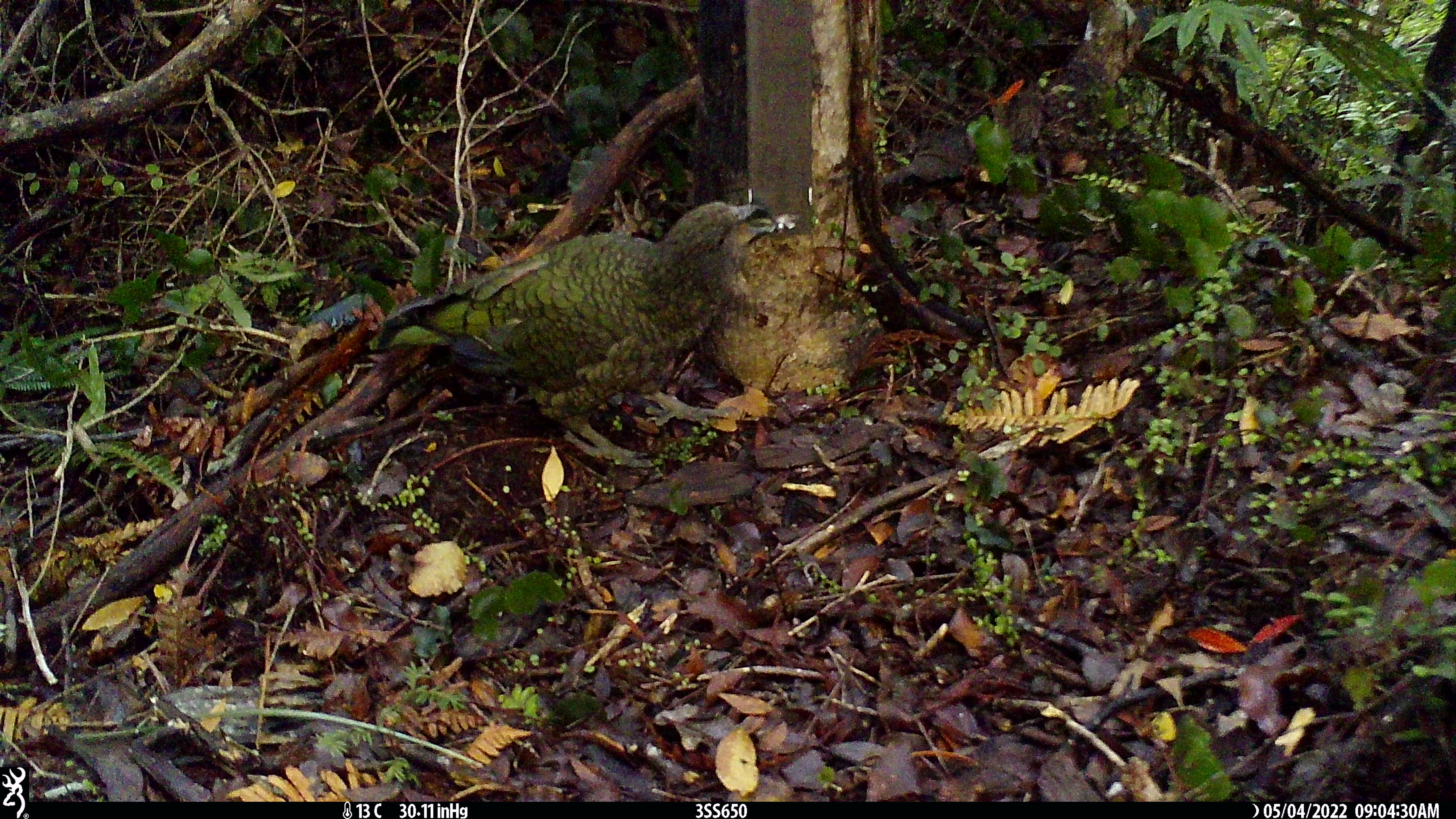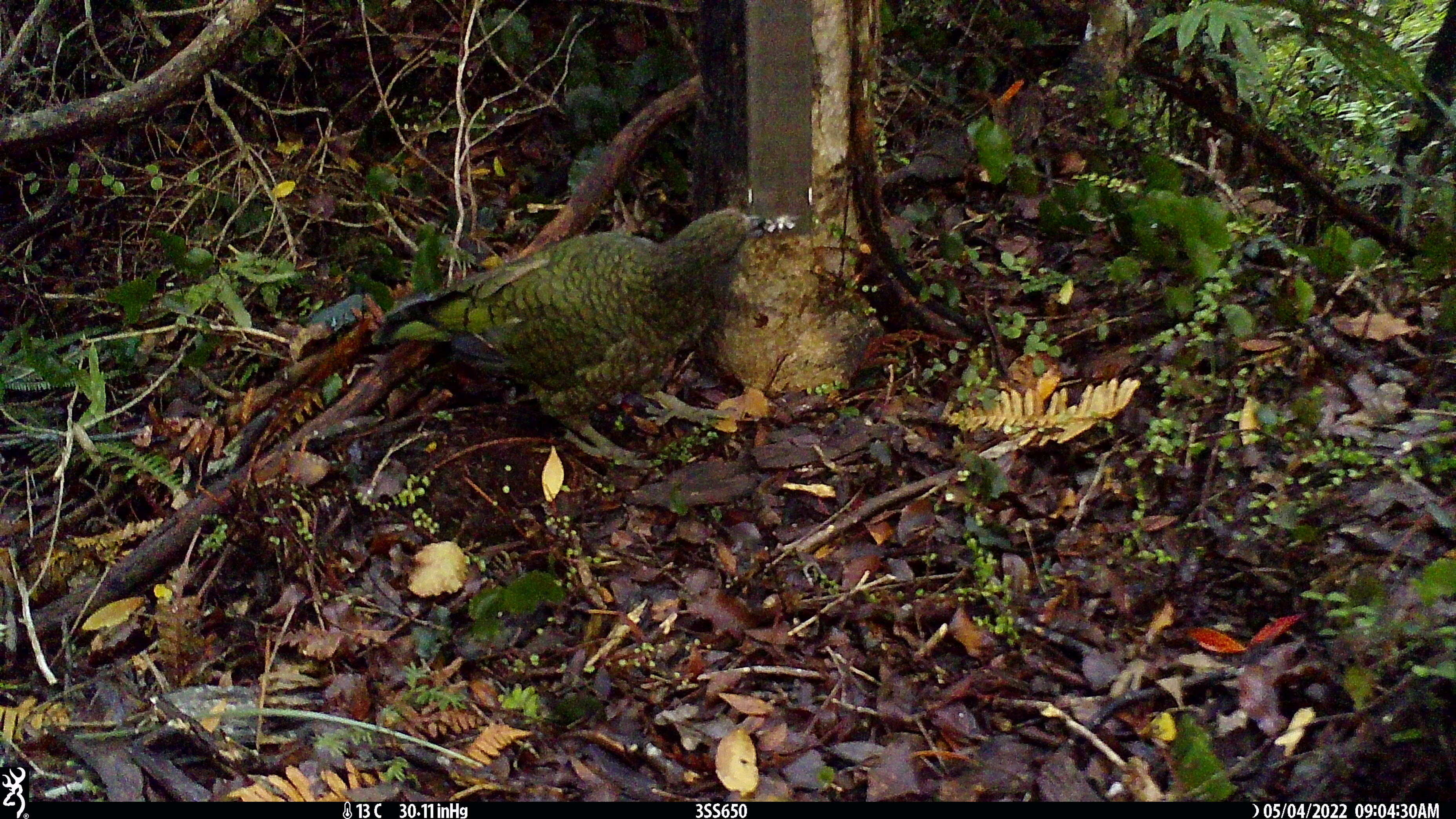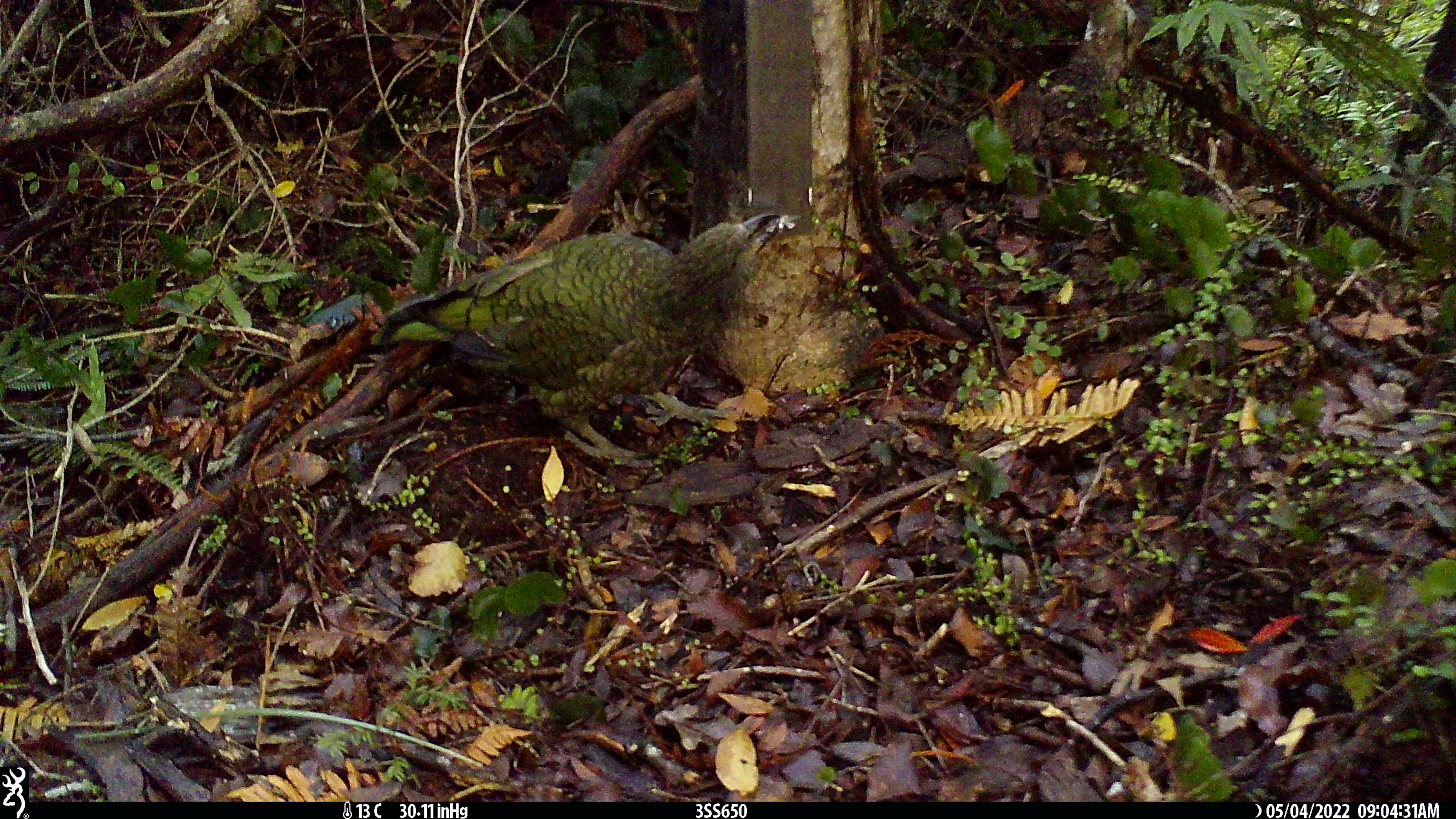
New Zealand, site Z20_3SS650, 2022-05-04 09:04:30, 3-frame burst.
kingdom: Animalia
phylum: Chordata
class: Aves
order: Psittaciformes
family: Strigopidae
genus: Nestor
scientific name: Nestor notabilis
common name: kea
Kea (Nestor notabilis).